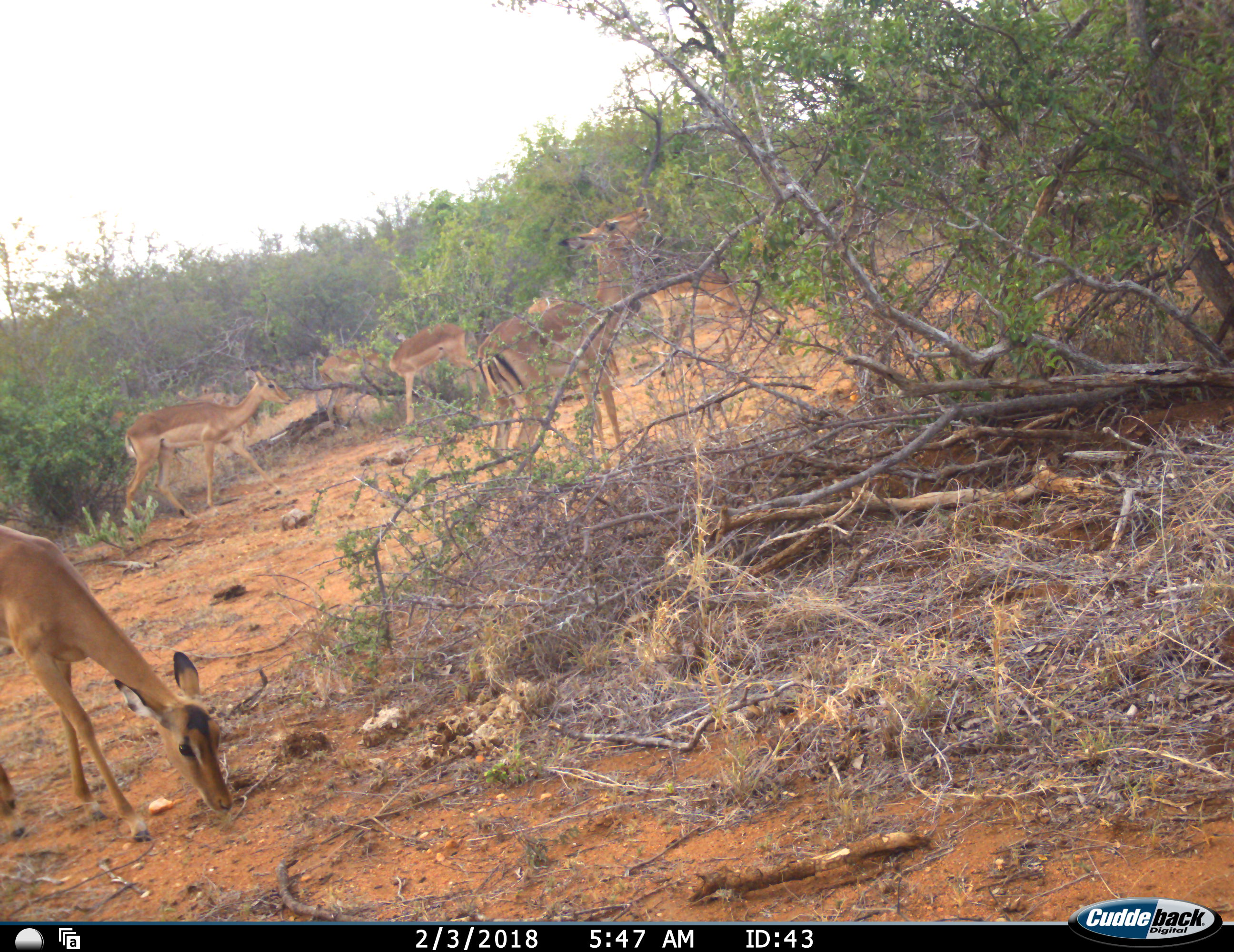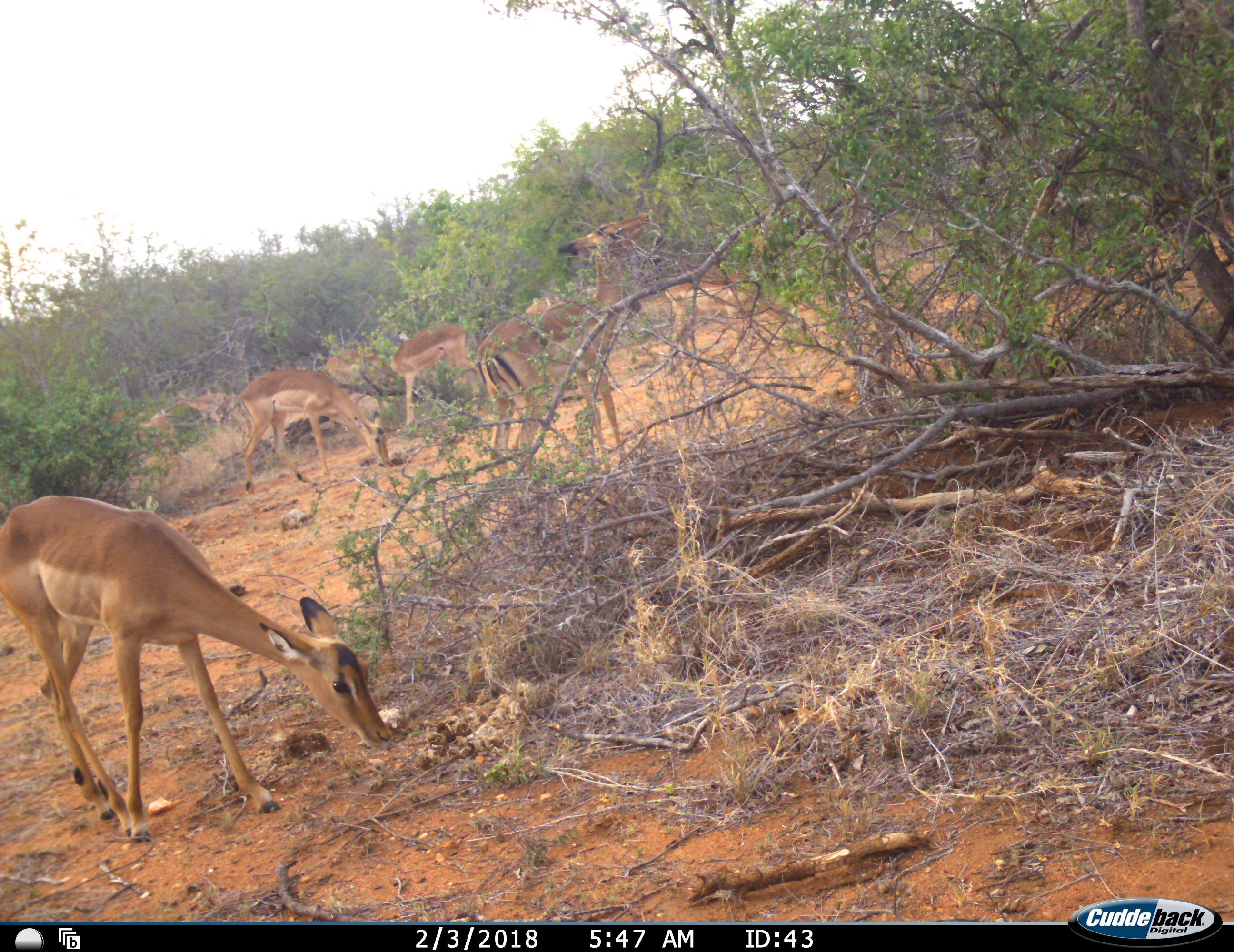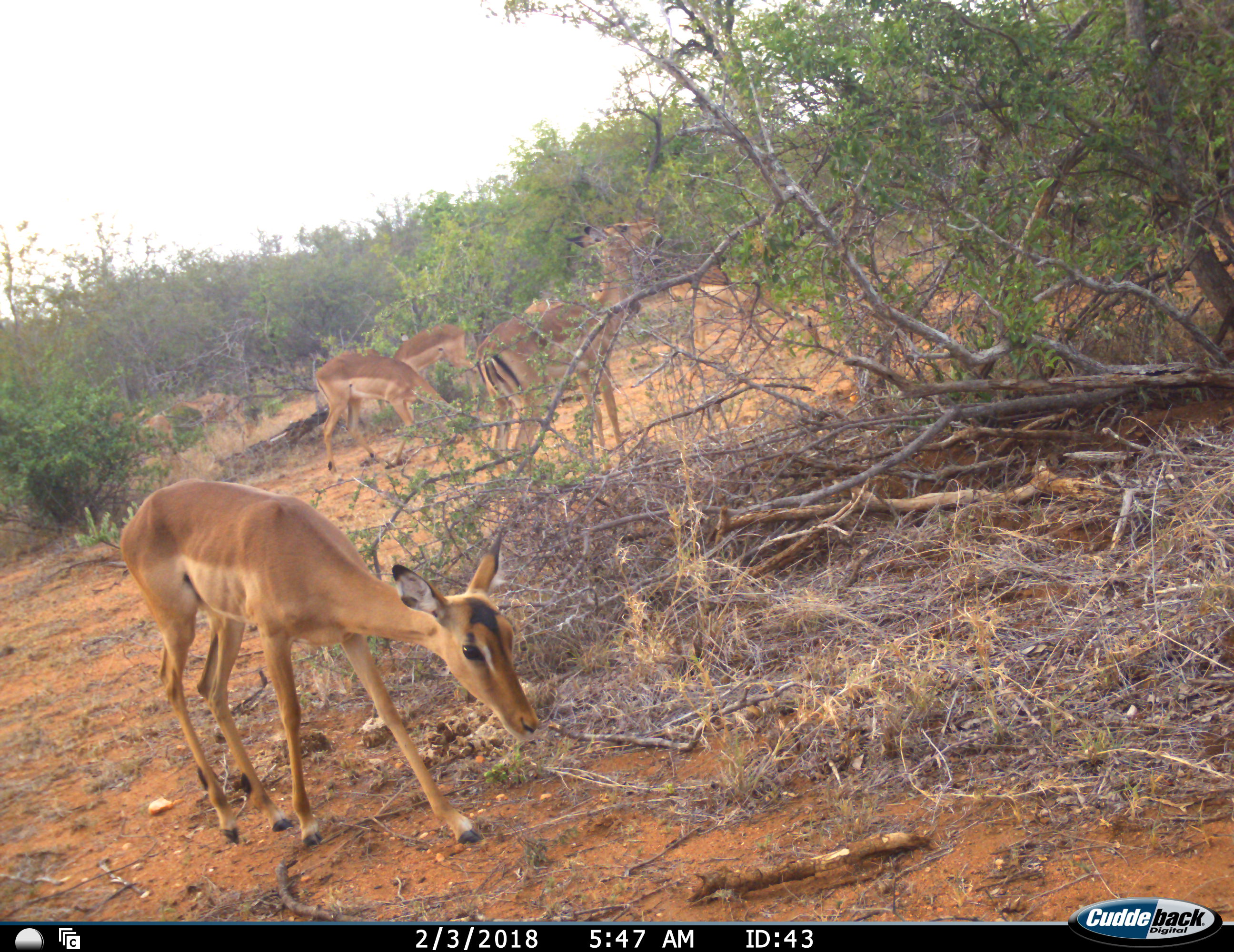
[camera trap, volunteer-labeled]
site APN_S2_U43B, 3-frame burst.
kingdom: Animalia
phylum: Chordata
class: Mammalia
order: Artiodactyla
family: Bovidae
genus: Aepyceros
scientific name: Aepyceros melampus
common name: impala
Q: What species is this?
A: Impala (Aepyceros melampus).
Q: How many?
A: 6.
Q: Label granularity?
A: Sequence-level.